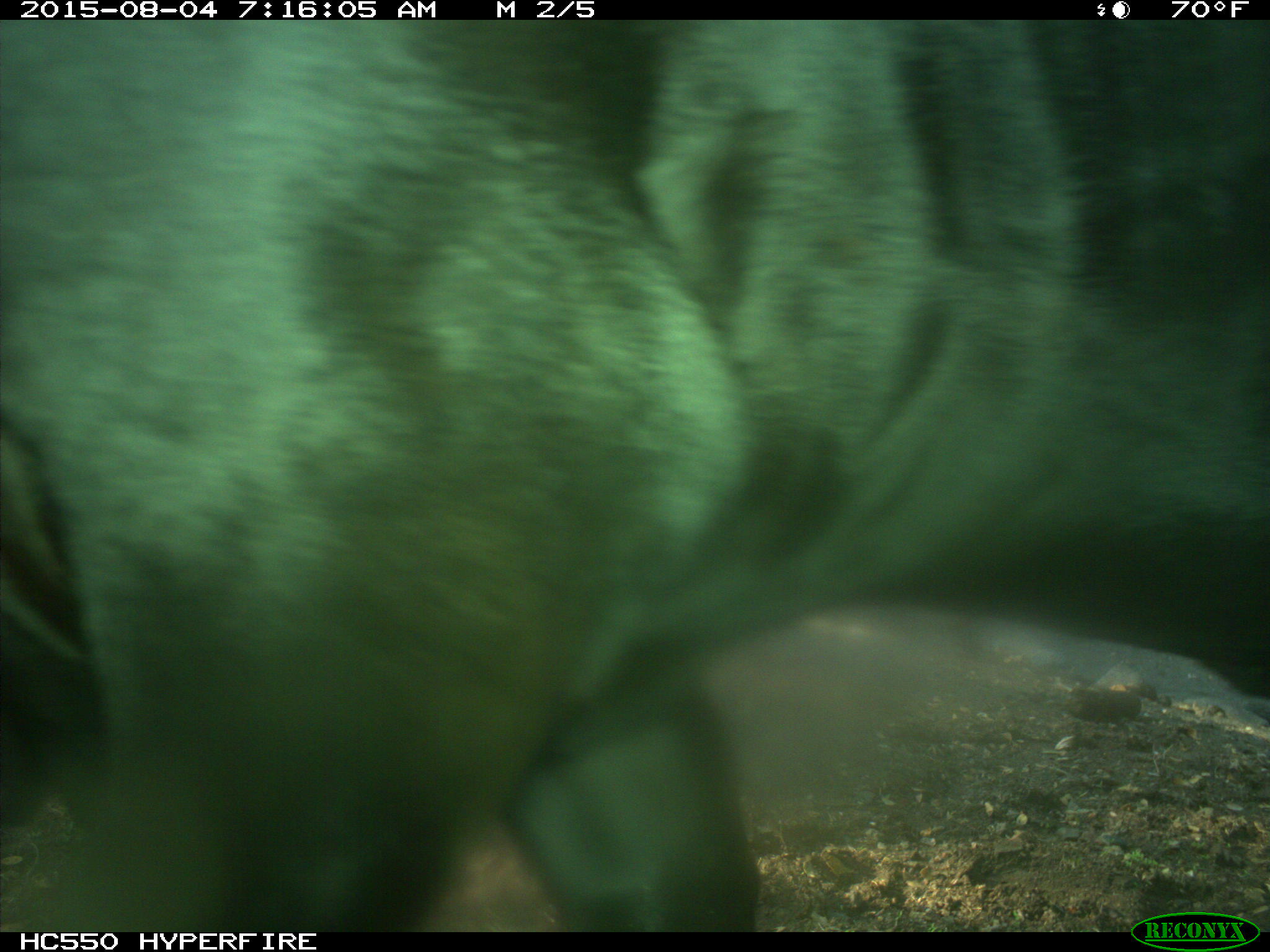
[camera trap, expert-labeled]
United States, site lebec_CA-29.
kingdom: Animalia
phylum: Chordata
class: Mammalia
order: Artiodactyla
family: Bovidae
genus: Bos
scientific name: Bos taurus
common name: domestic cow